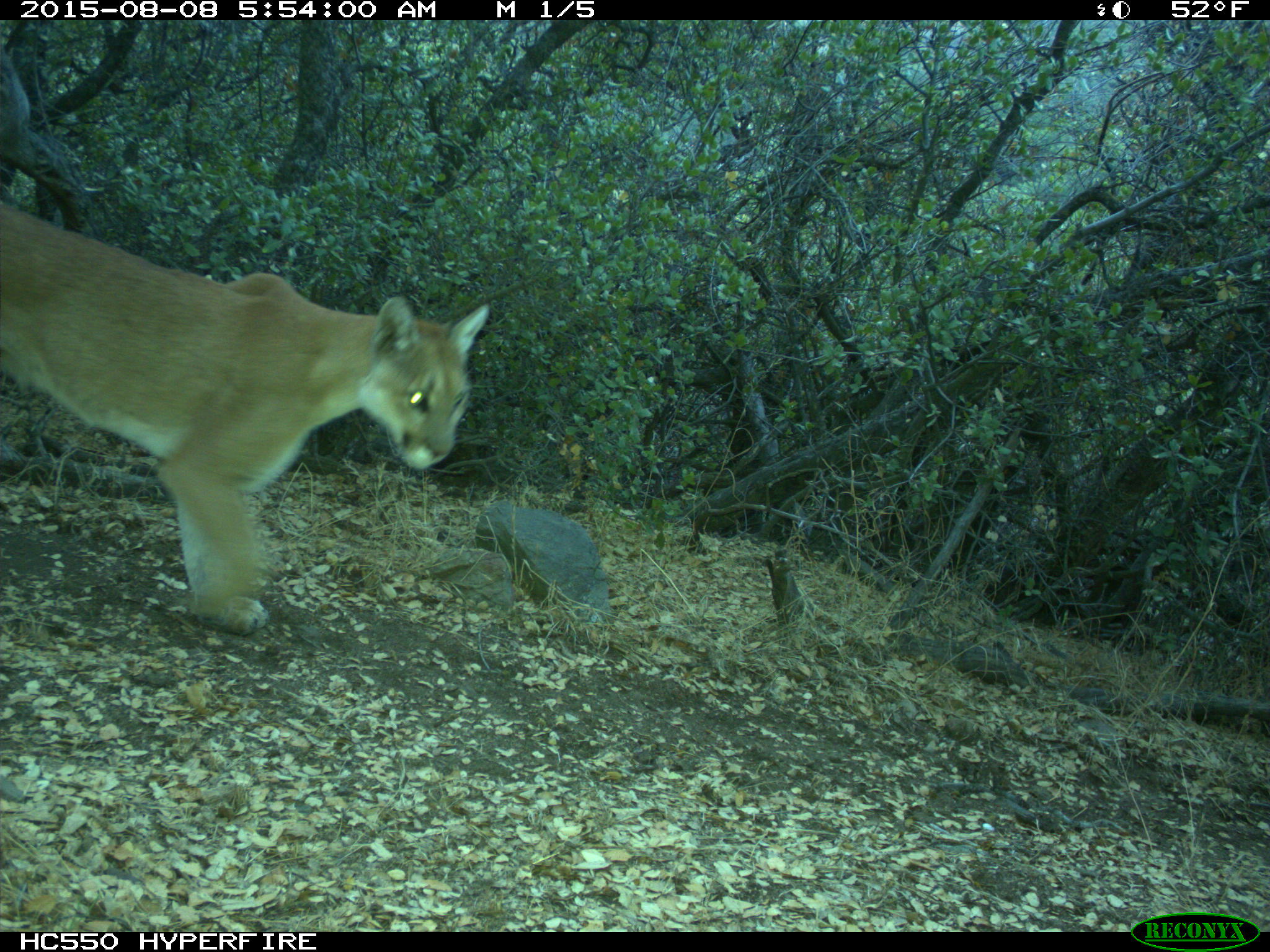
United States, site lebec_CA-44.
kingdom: Animalia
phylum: Chordata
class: Mammalia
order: Carnivora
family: Felidae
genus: Puma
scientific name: Puma concolor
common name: mountain lion